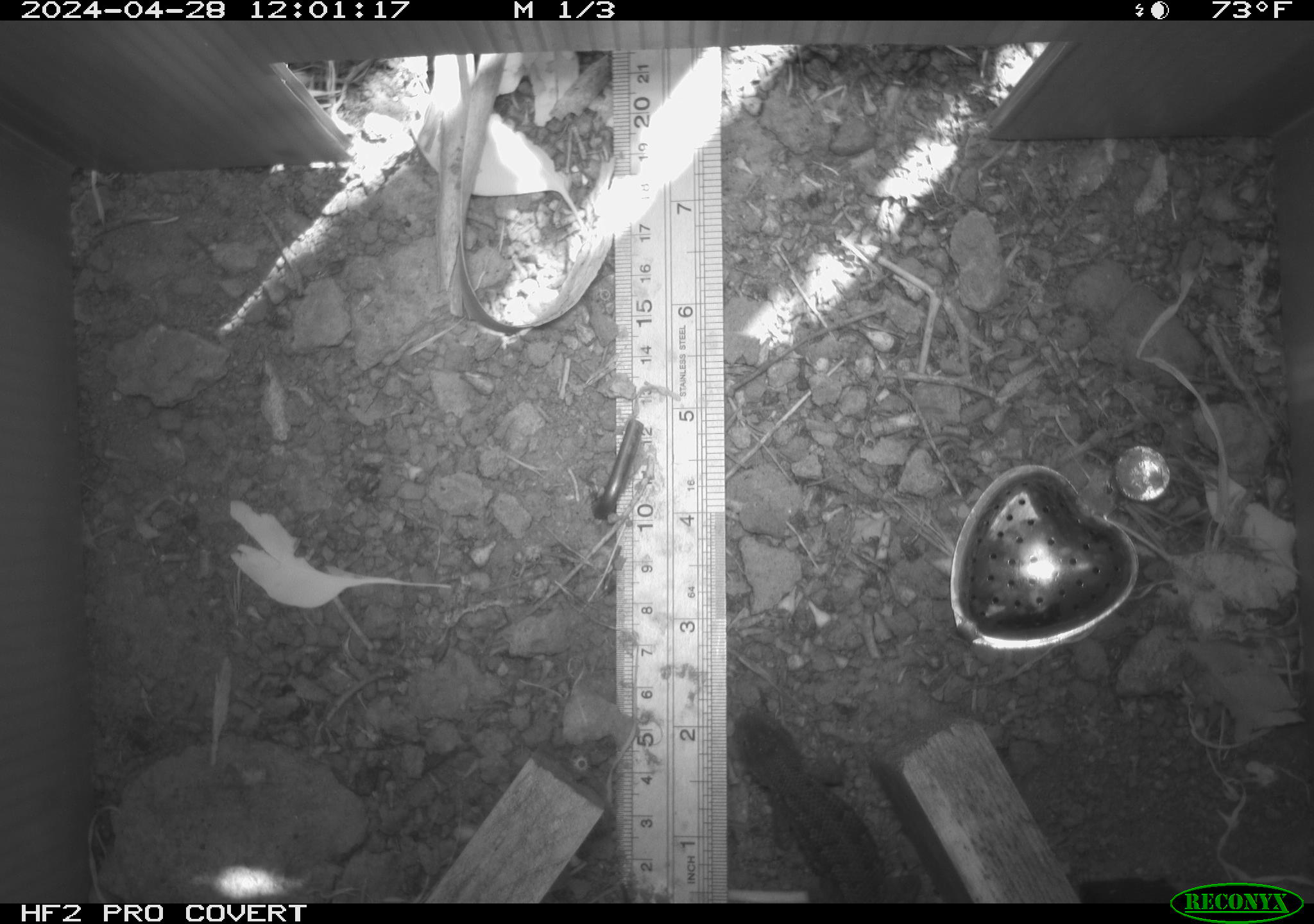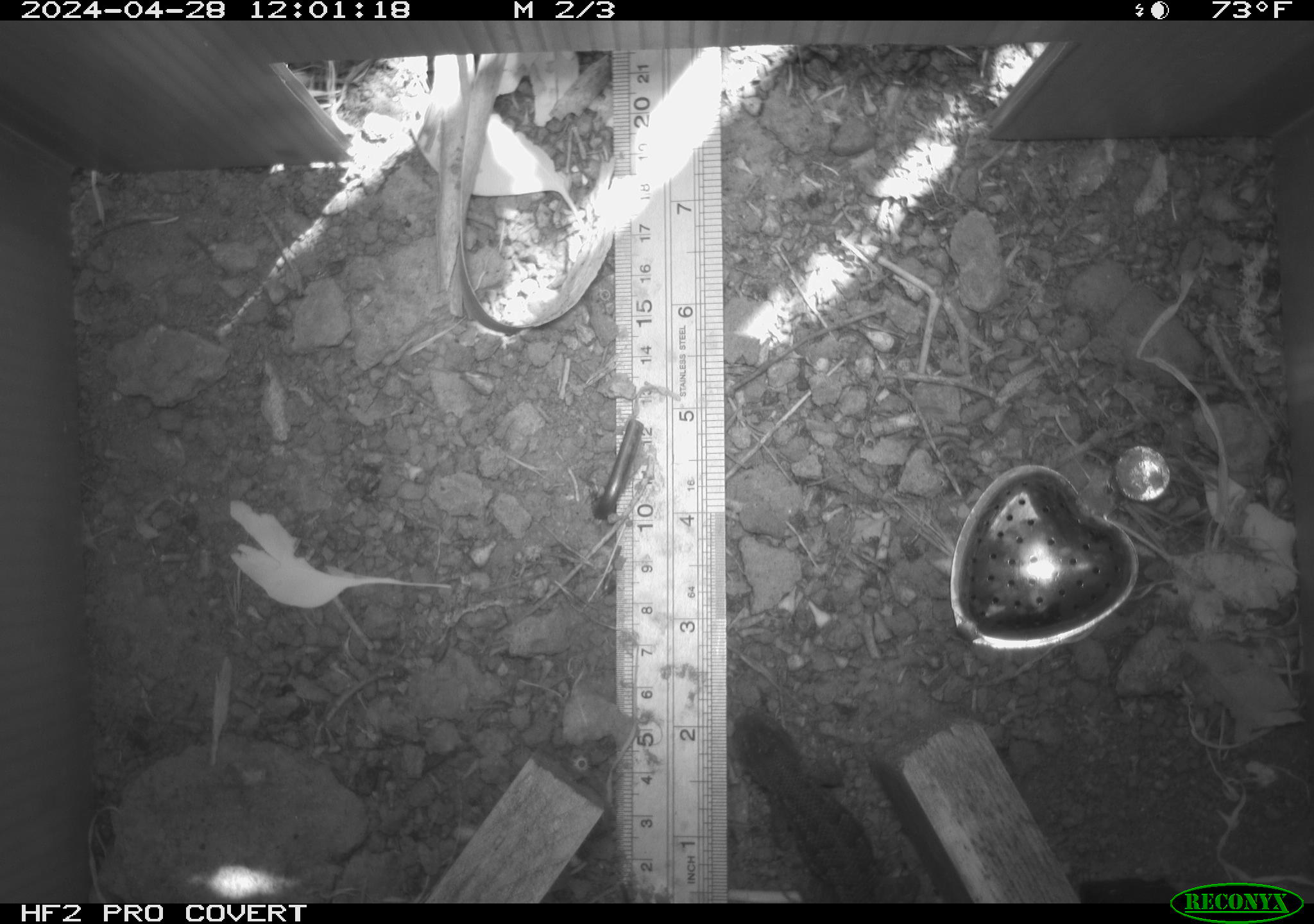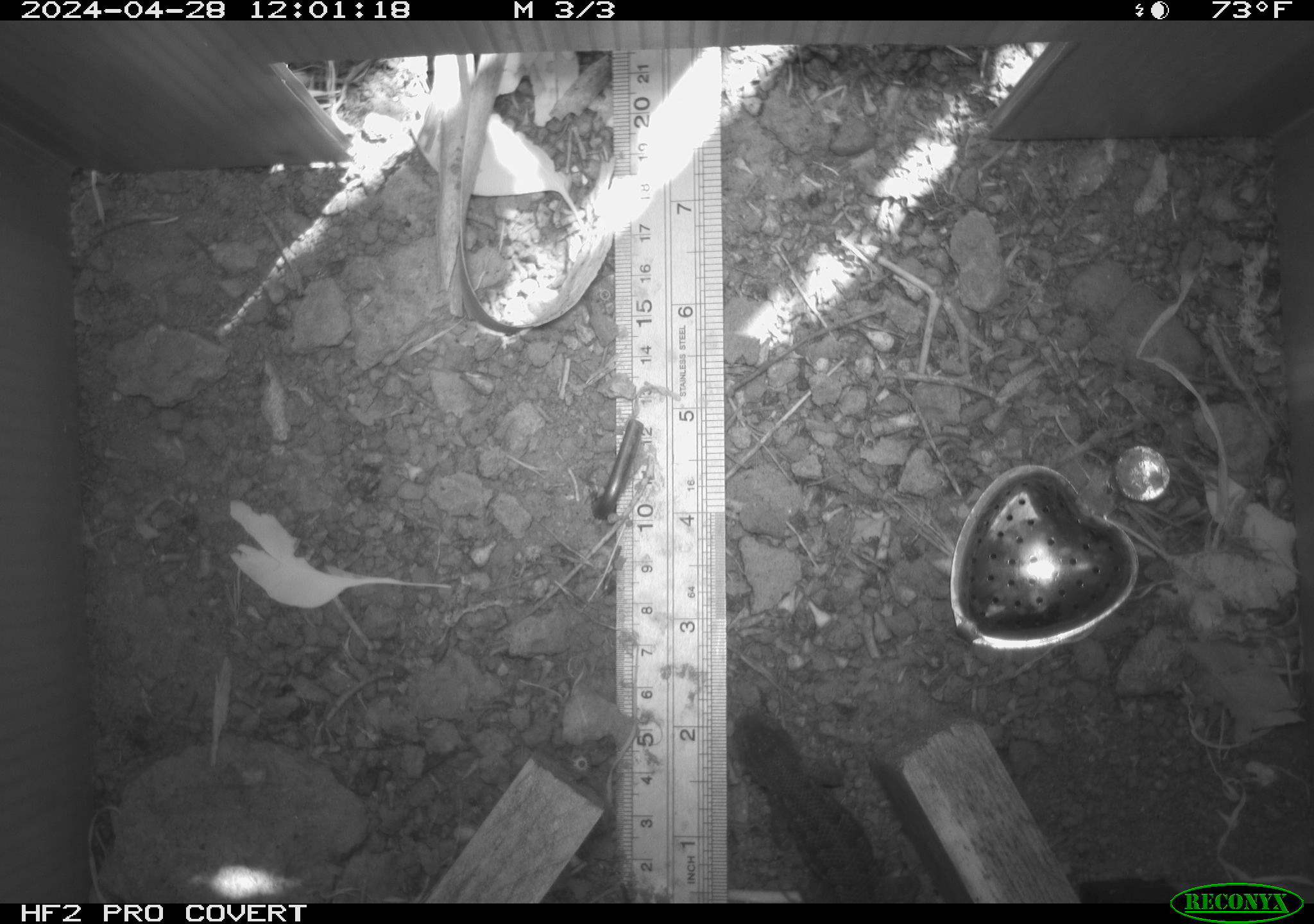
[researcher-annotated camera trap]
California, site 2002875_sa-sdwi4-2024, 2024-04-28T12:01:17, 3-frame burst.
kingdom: Animalia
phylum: Chordata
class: Reptilia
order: Squamata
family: Phrynosomatidae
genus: Sceloporus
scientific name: Sceloporus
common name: spiny lizards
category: sceloporus species